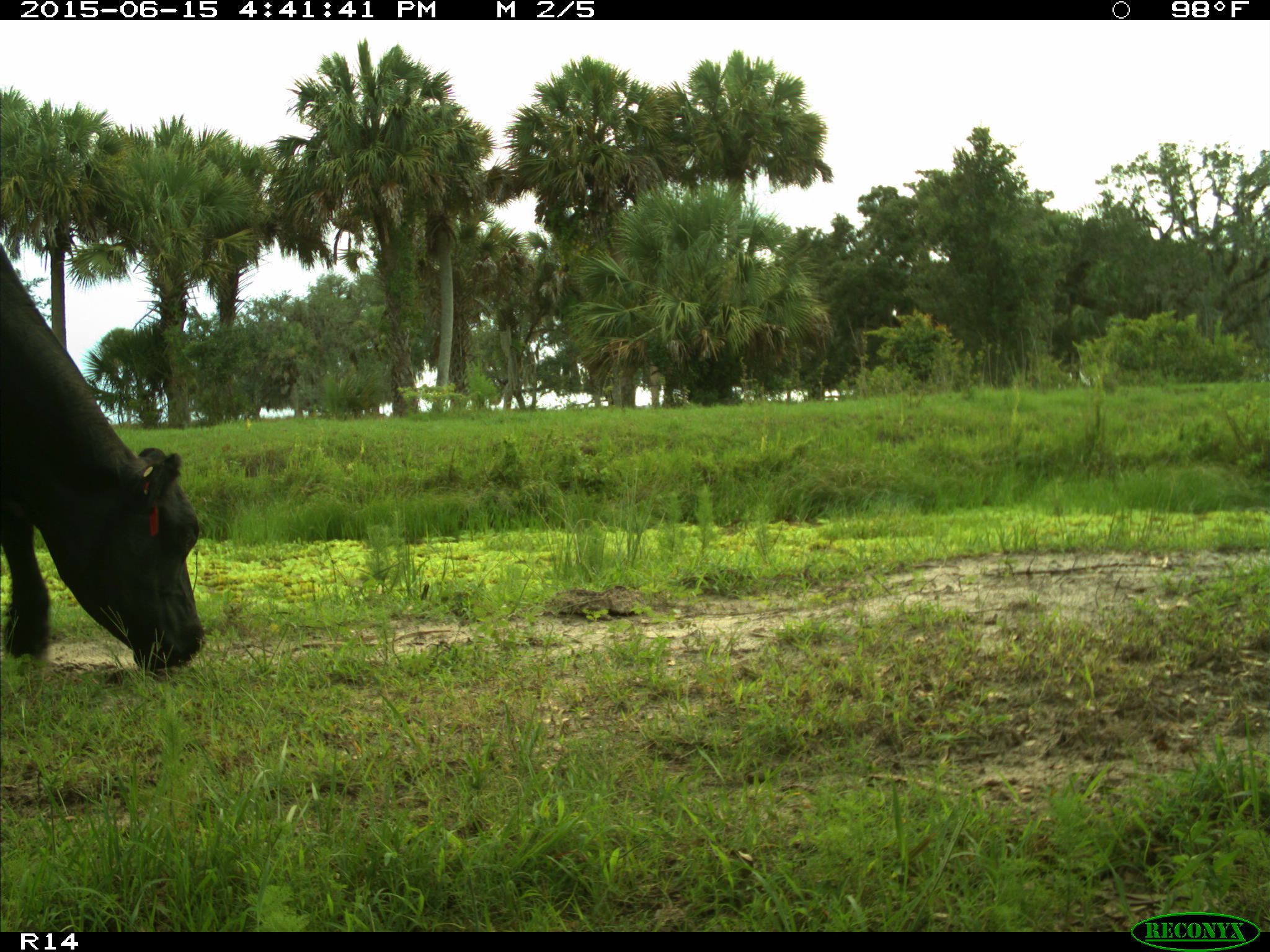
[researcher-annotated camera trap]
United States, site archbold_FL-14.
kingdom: Animalia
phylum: Chordata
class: Mammalia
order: Artiodactyla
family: Bovidae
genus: Bos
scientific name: Bos taurus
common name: domestic cow